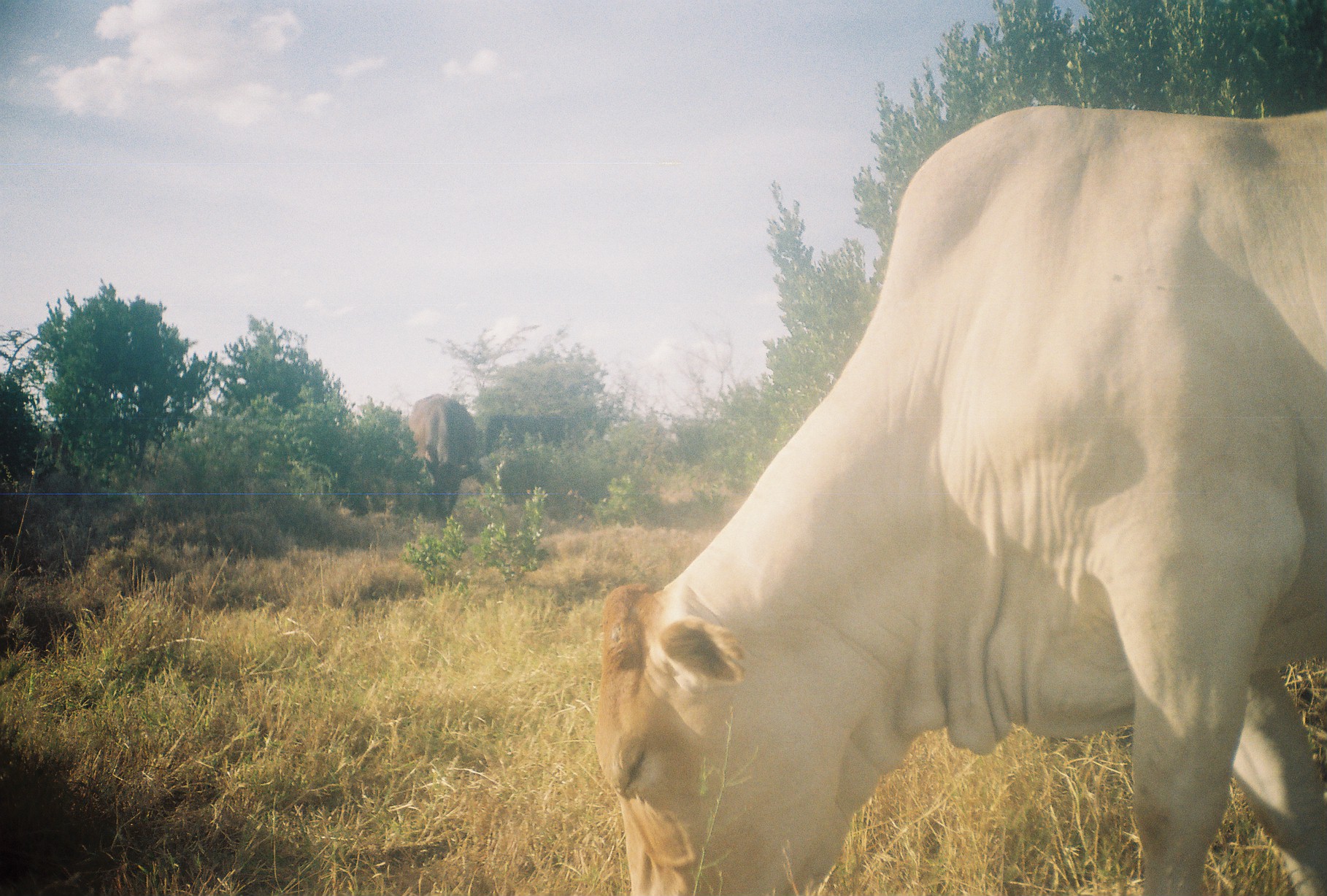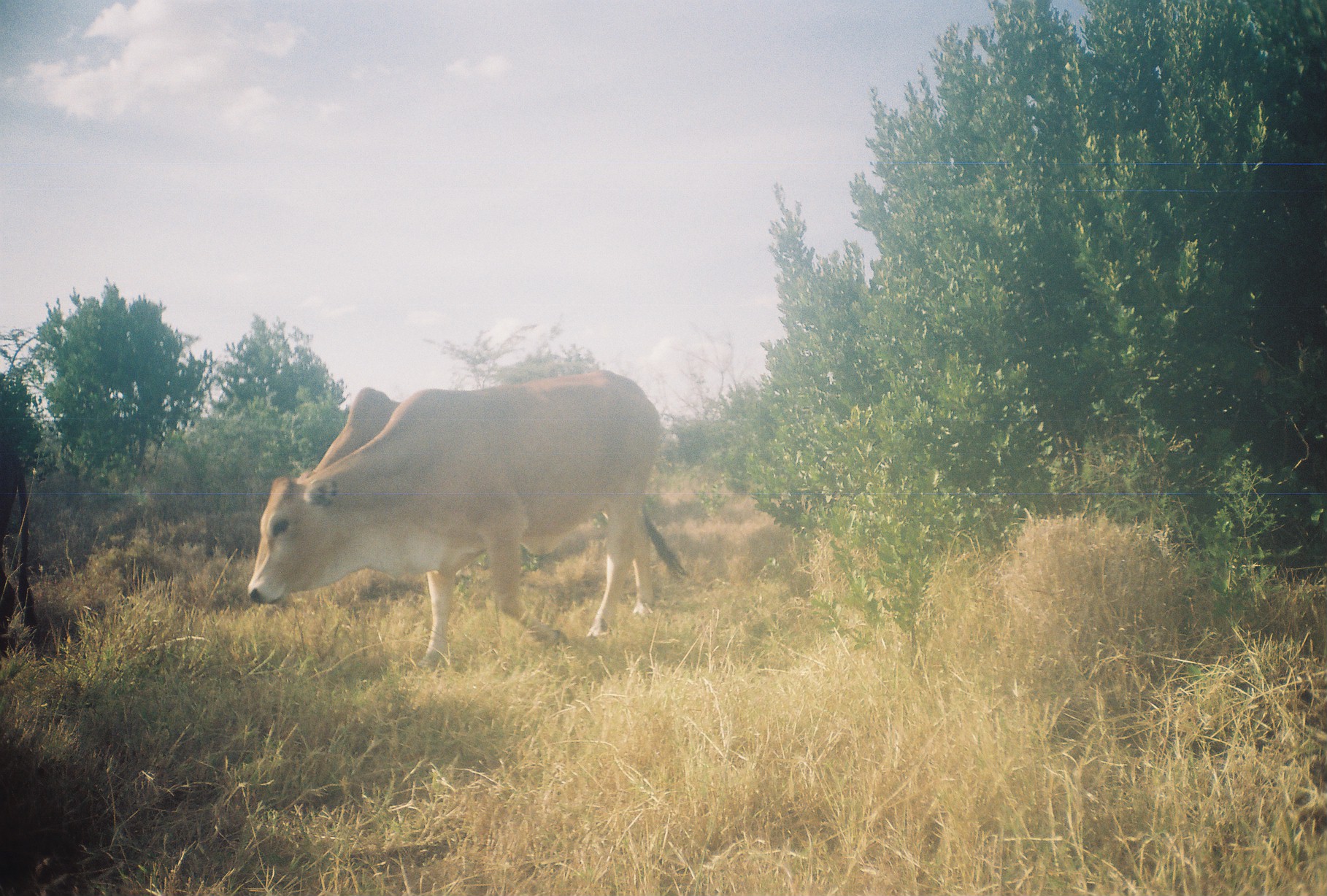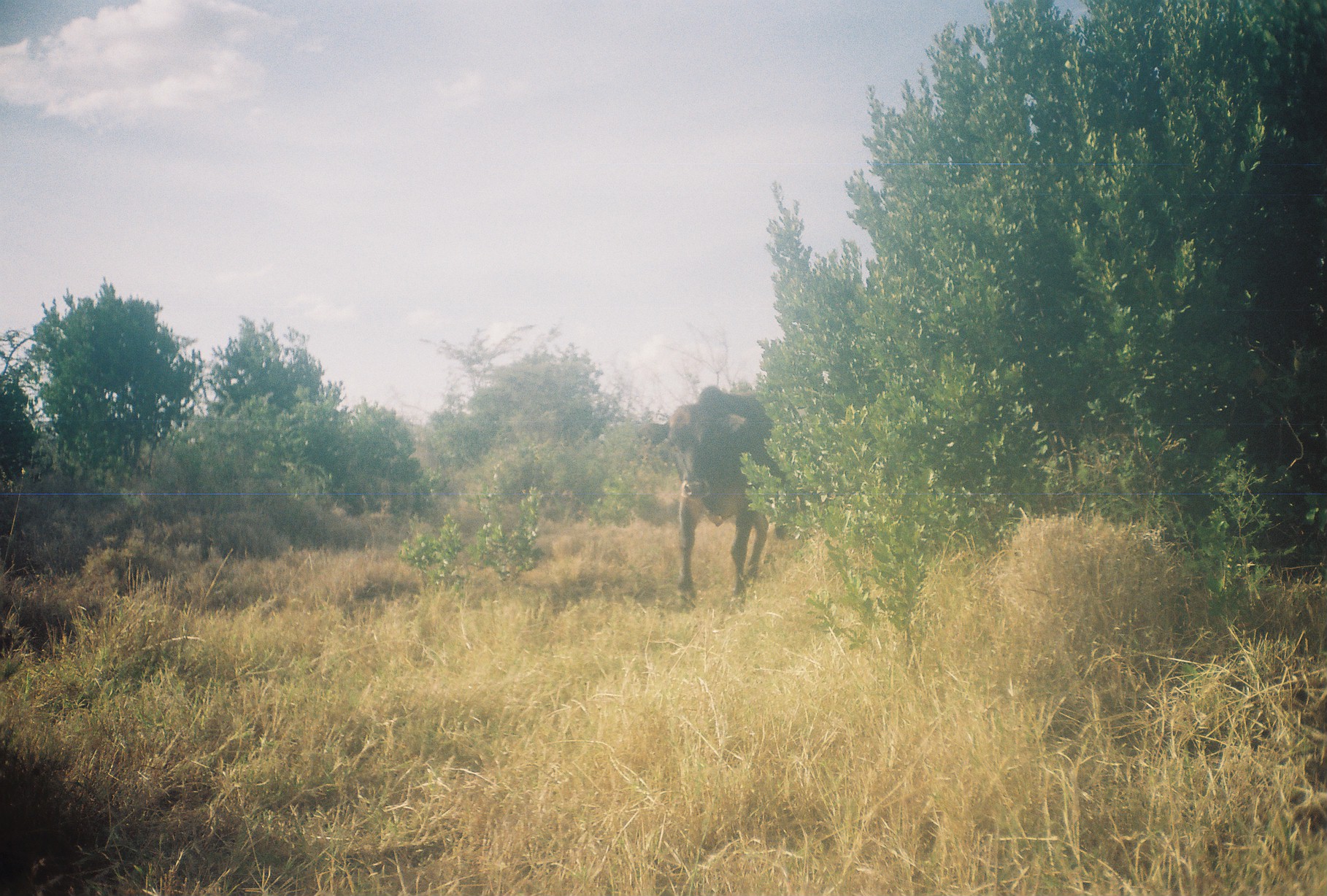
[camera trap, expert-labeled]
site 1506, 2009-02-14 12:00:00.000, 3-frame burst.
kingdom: Animalia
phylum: Chordata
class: Mammalia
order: Artiodactyla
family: Bovidae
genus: Bos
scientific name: Bos taurus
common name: domestic cattle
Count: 3.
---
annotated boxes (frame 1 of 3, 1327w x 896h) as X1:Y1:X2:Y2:
bos taurus: 591:103:1324:893; 399:389:482:521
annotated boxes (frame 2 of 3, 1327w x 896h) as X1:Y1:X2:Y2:
bos taurus: 247:371:691:672; 297:384:403:478; 0:439:42:657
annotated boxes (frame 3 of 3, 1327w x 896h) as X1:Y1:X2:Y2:
bos taurus: 634:385:789:611